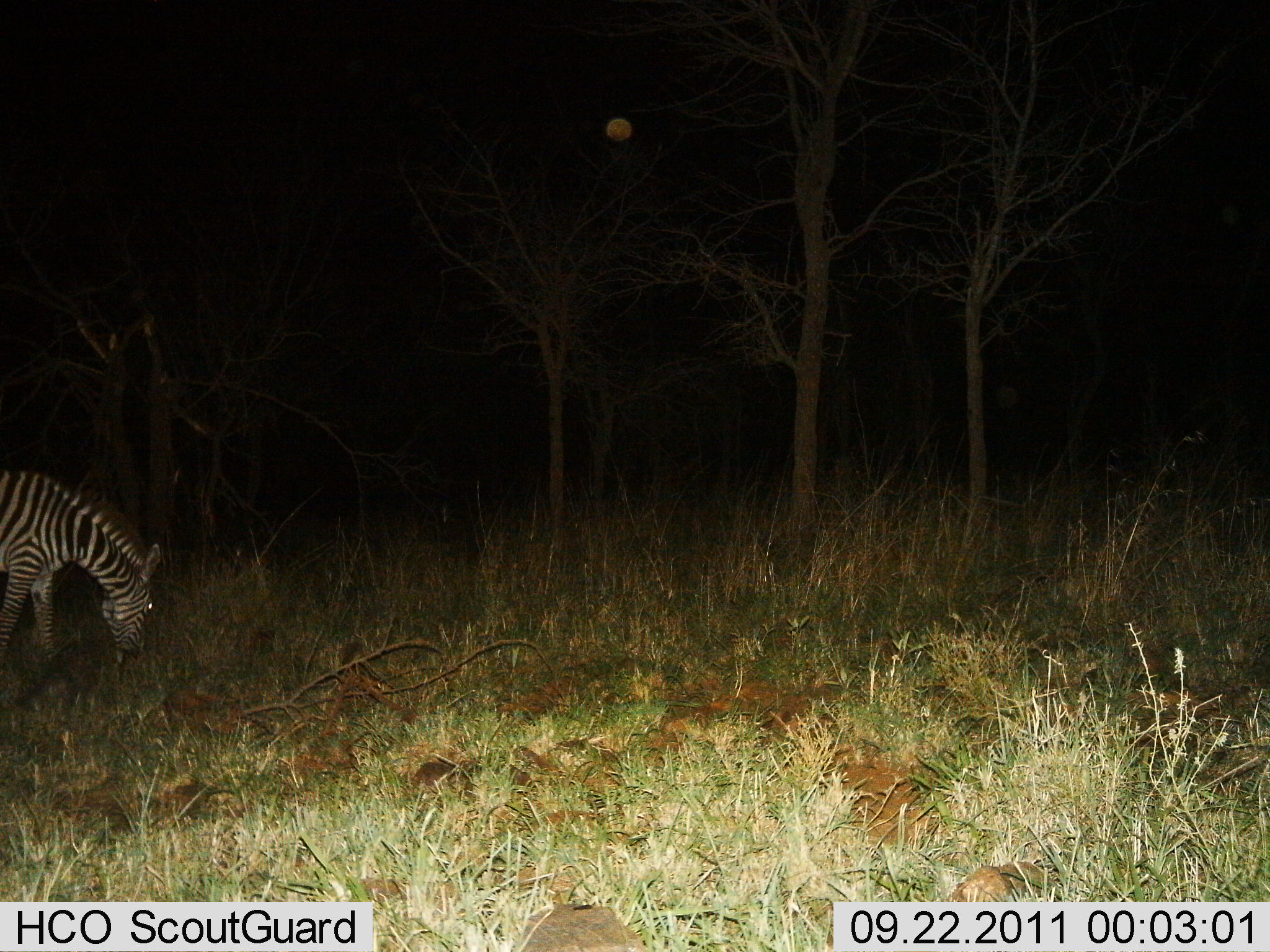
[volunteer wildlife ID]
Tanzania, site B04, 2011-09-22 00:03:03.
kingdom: Animalia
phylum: Chordata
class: Mammalia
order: Perissodactyla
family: Equidae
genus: Equus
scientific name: Equus quagga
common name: plains zebra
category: zebra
Zebra (plains zebra) (Equus quagga), count 1. Behavior (volunteer vote fractions): standing 29%, resting 0%, moving 0%, interacting 0%. Young present (vote fraction): 0%. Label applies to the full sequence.